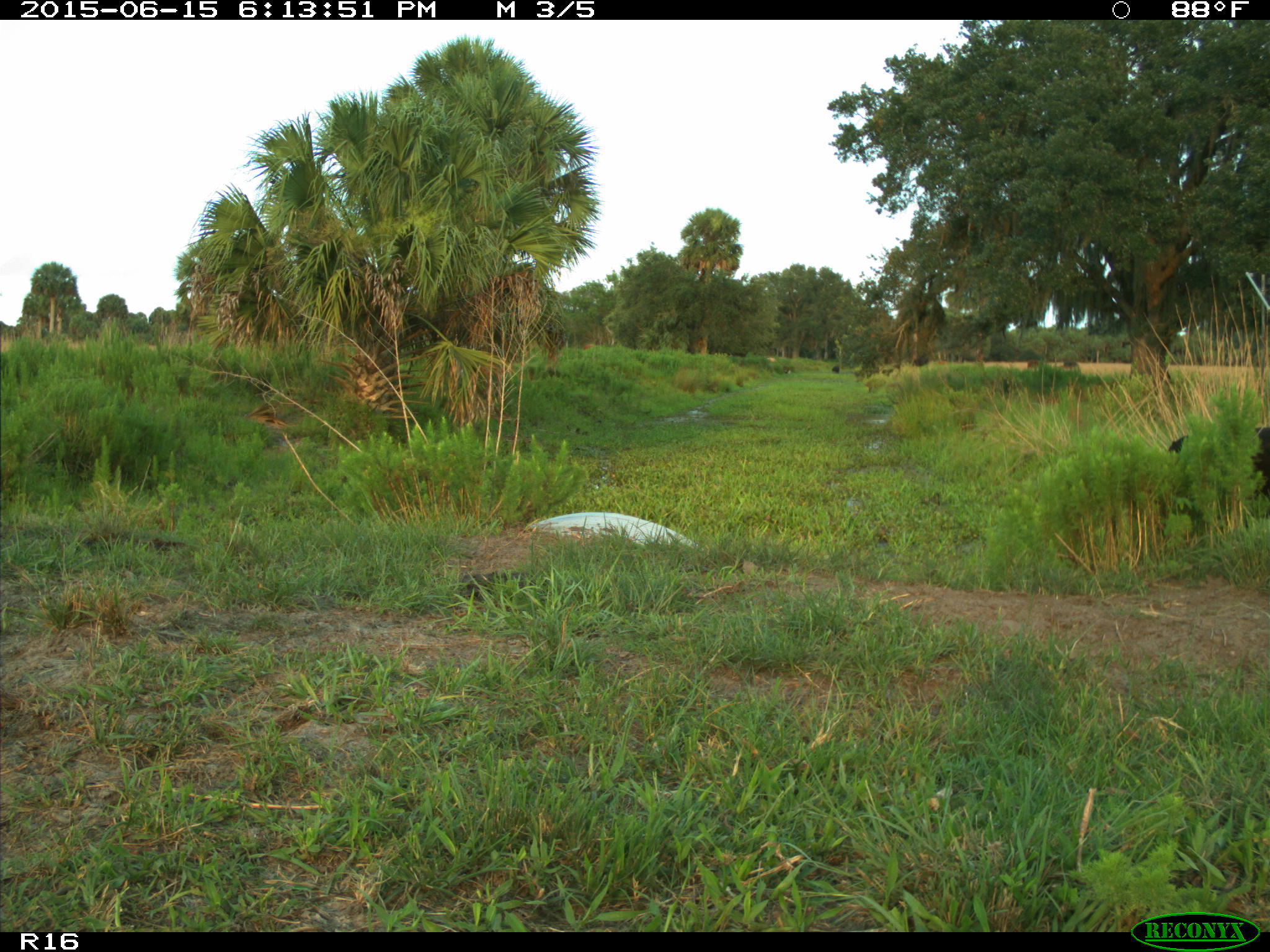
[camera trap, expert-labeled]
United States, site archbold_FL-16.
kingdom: Animalia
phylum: Chordata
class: Mammalia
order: Artiodactyla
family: Bovidae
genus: Bos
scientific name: Bos taurus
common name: domestic cow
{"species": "Bos taurus (domestic cow)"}